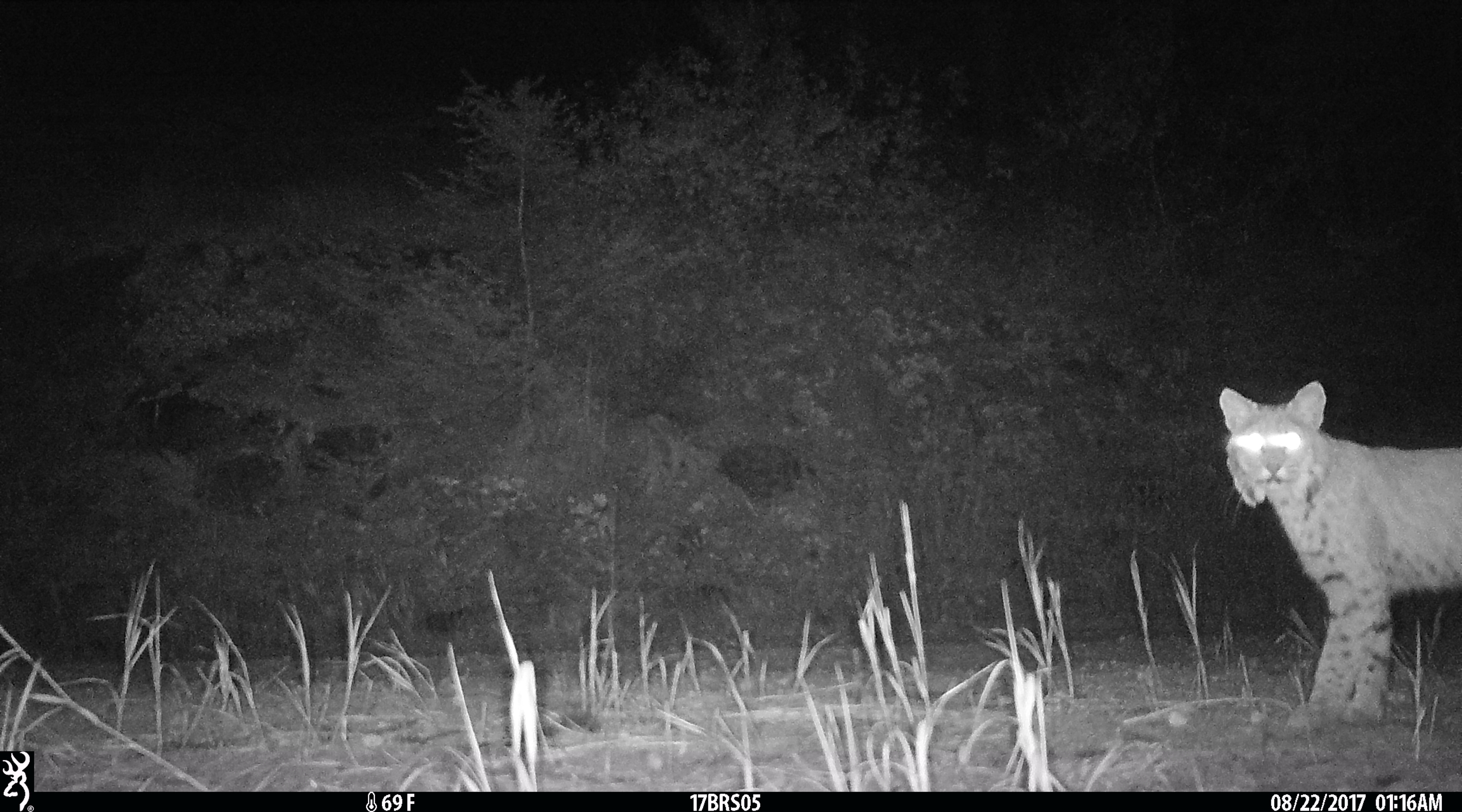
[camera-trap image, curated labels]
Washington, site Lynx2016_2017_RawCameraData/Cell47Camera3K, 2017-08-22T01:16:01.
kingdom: Animalia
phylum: Chordata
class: Mammalia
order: Carnivora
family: Felidae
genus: Lynx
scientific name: Lynx rufus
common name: bobcat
Lynx rufus (bobcat). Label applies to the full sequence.